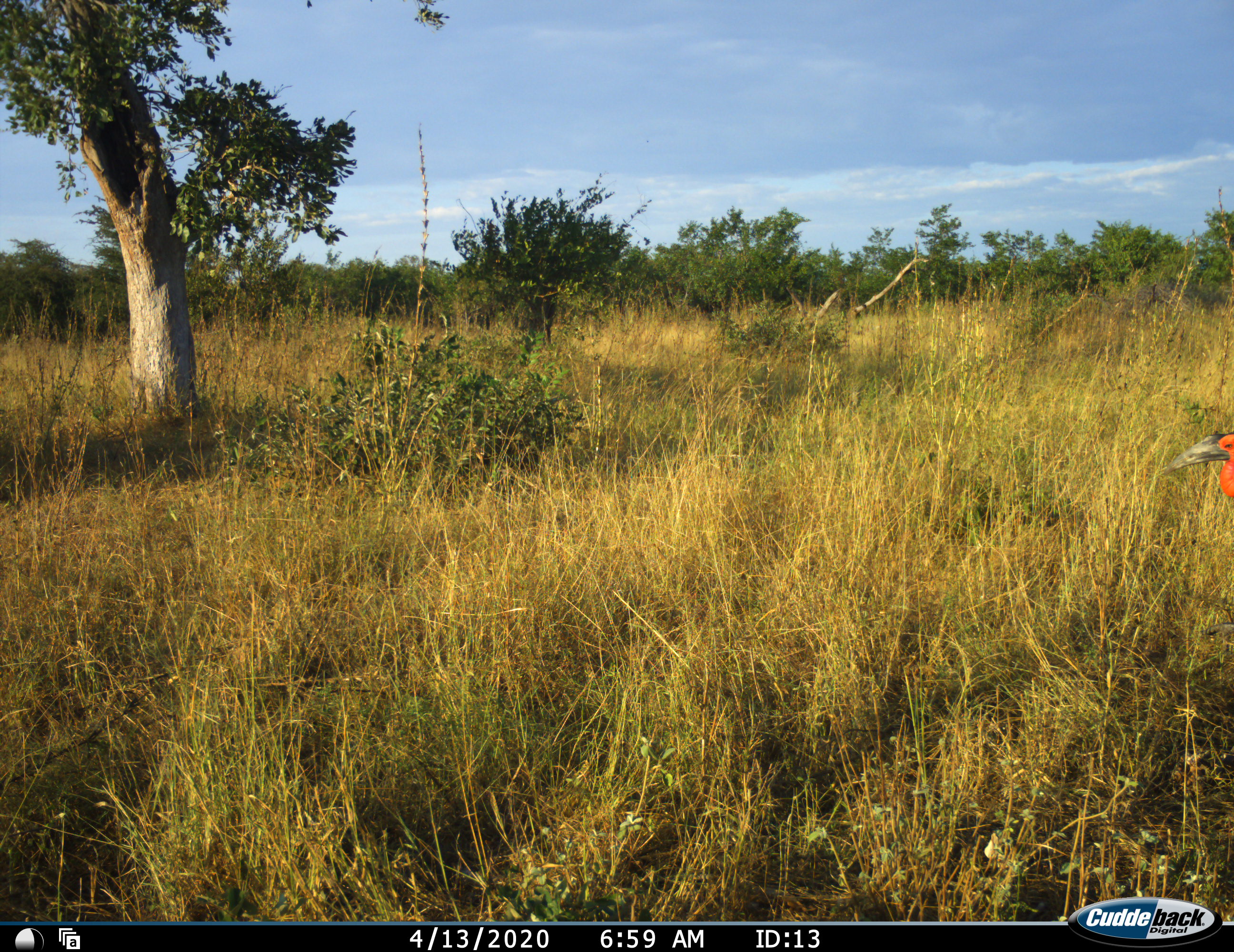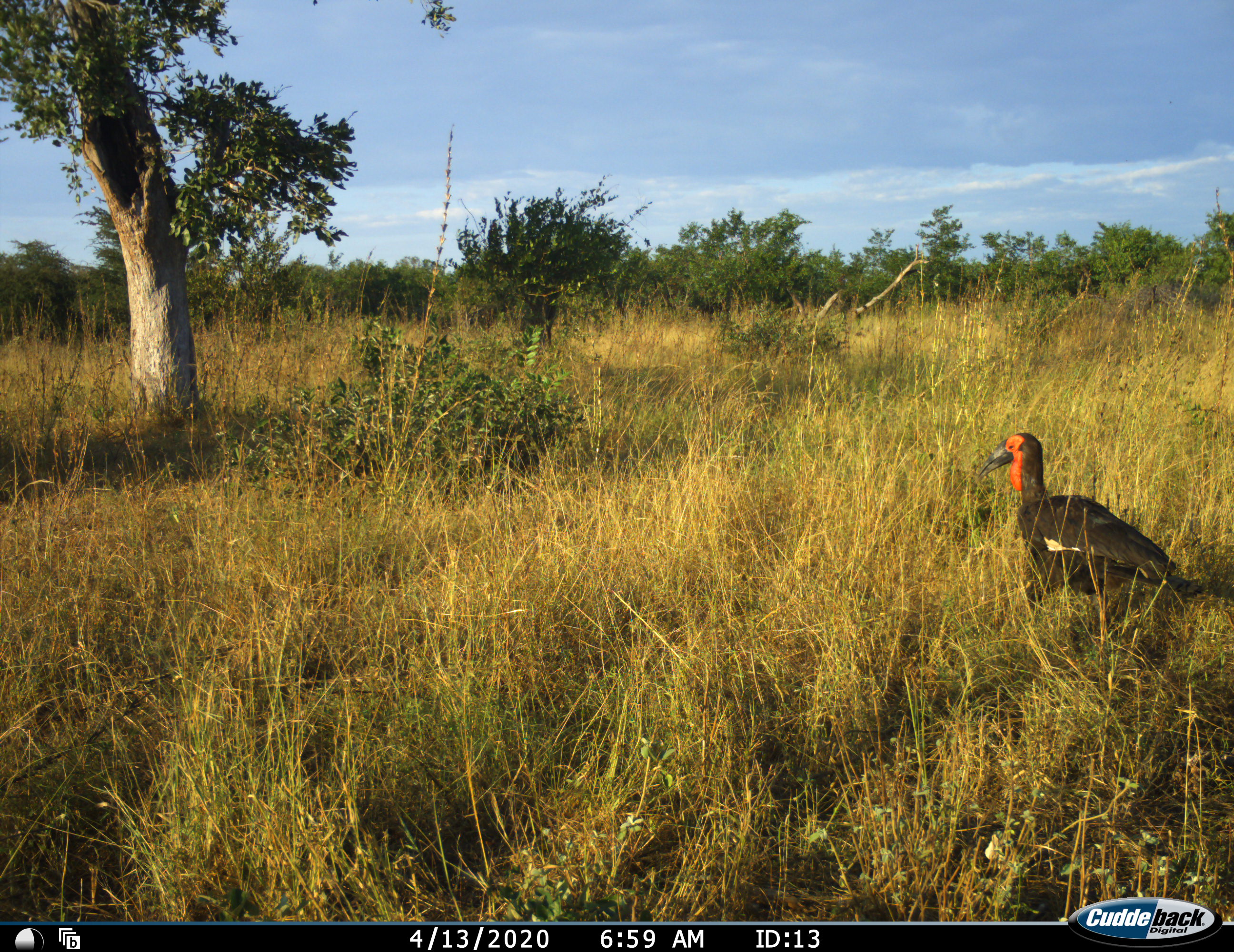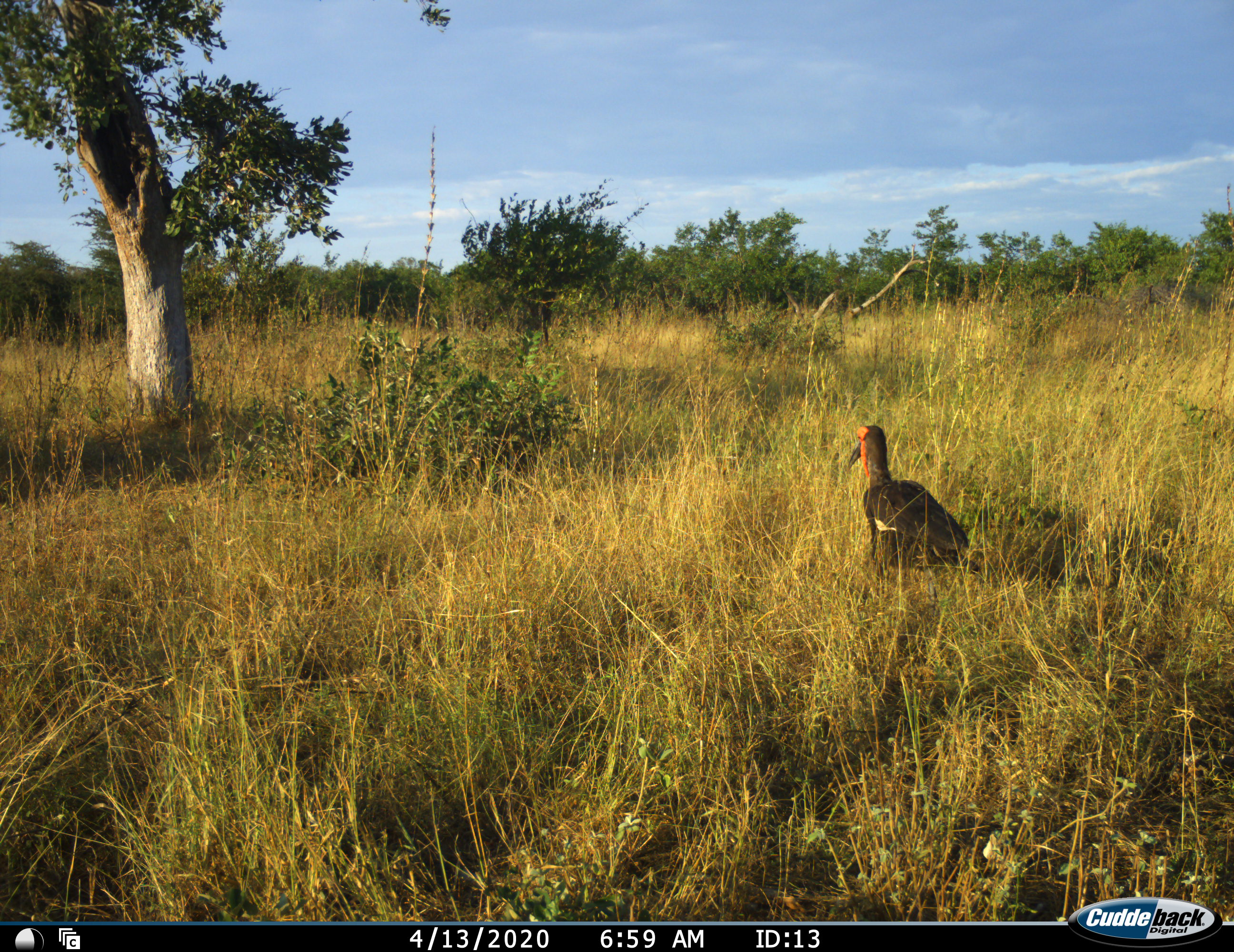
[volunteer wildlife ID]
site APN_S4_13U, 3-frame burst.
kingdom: Animalia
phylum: Chordata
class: Aves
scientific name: Aves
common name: bird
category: birdother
Birdother (bird) (Aves), count 1. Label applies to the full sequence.